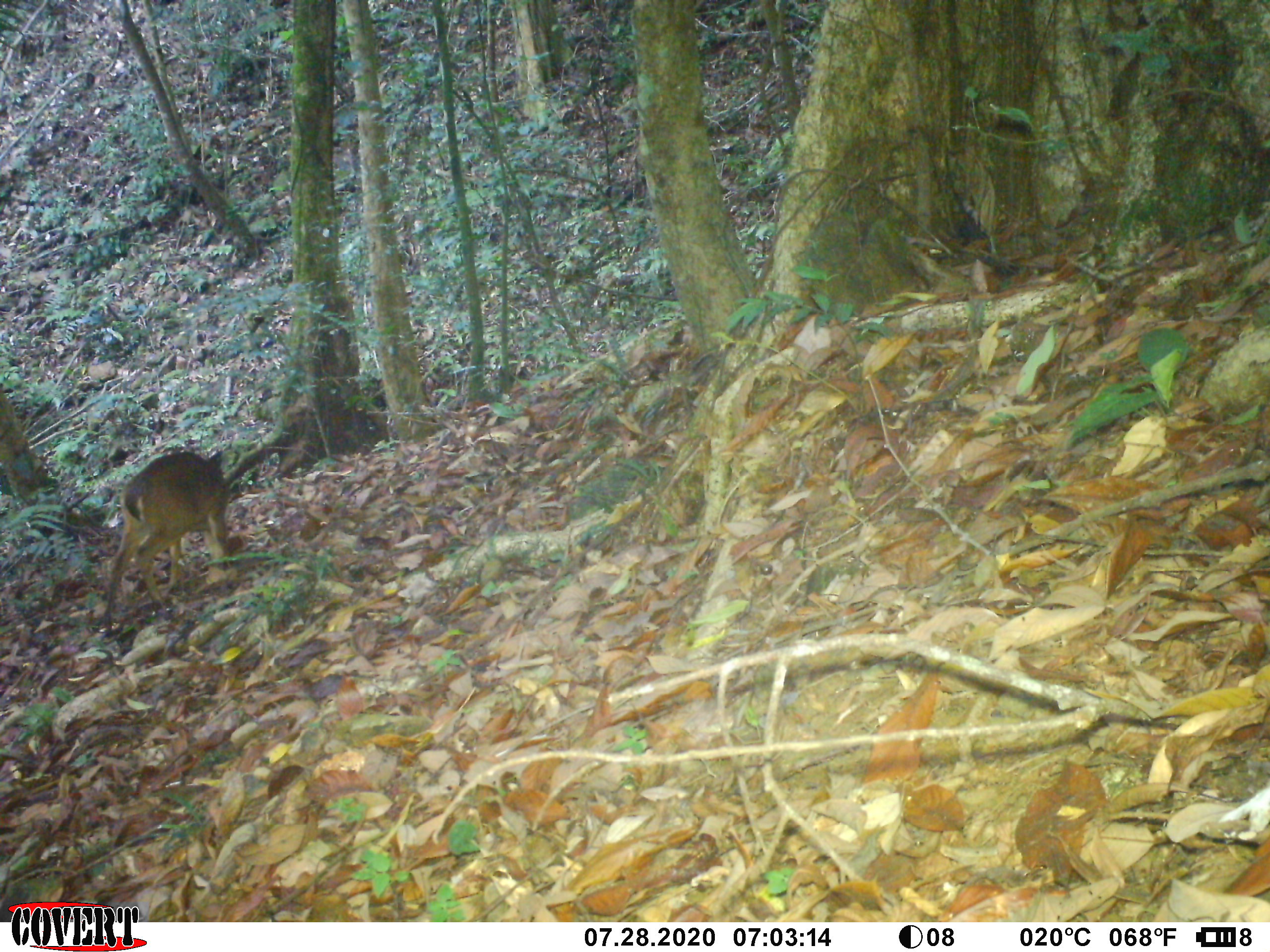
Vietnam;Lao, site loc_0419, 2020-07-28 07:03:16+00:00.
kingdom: Animalia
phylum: Chordata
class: Mammalia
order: Artiodactyla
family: Cervidae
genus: Muntiacus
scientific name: Muntiacus vuquangensis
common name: large-antlered muntjac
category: large antlered muntjac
Large antlered muntjac (large-antlered muntjac) (Muntiacus vuquangensis). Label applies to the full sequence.